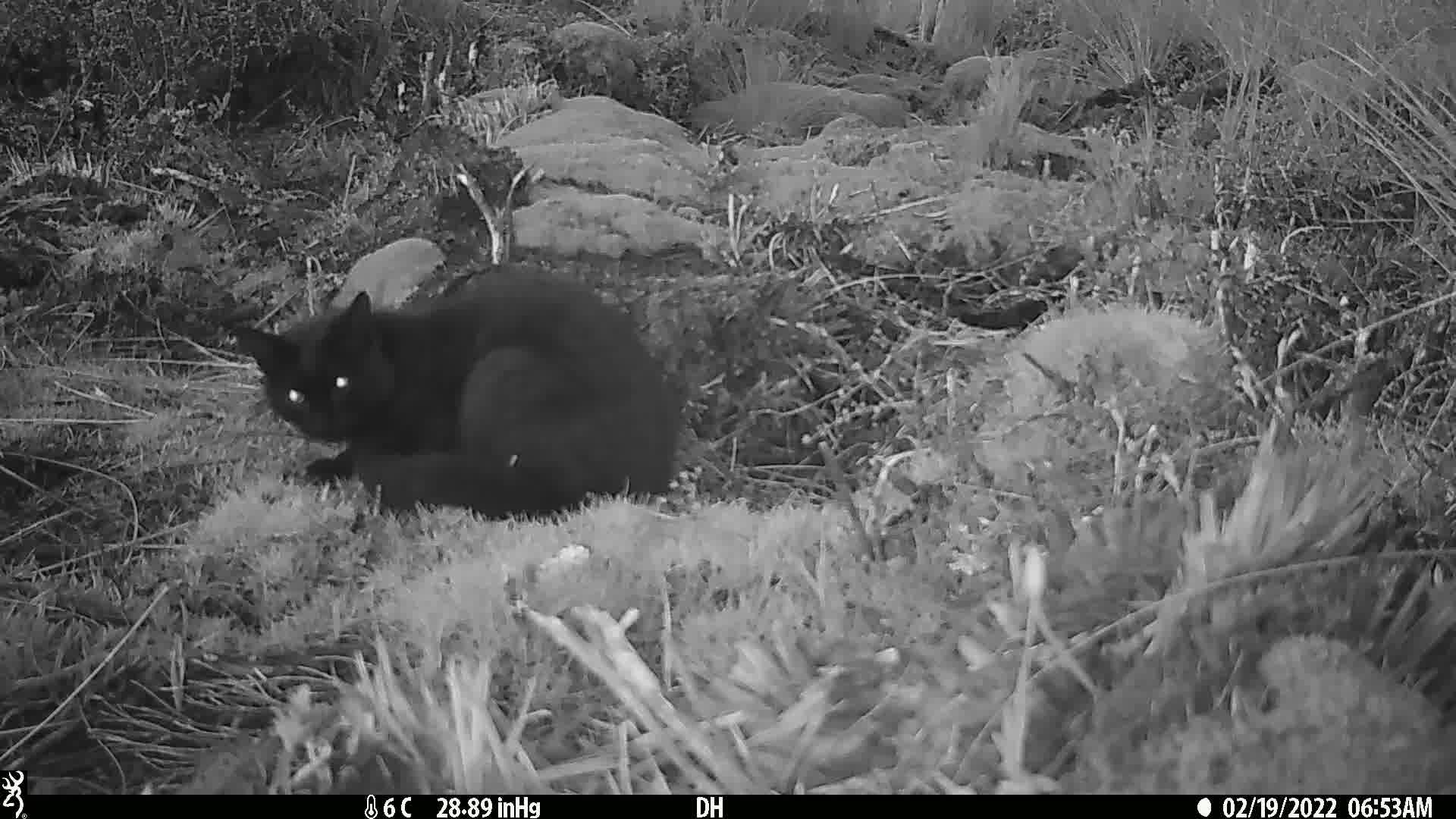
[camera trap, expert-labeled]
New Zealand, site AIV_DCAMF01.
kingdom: Animalia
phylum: Chordata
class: Mammalia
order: Carnivora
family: Felidae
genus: Felis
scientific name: Felis catus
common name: domestic cat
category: cat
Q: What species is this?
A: Cat (domestic cat) (Felis catus).